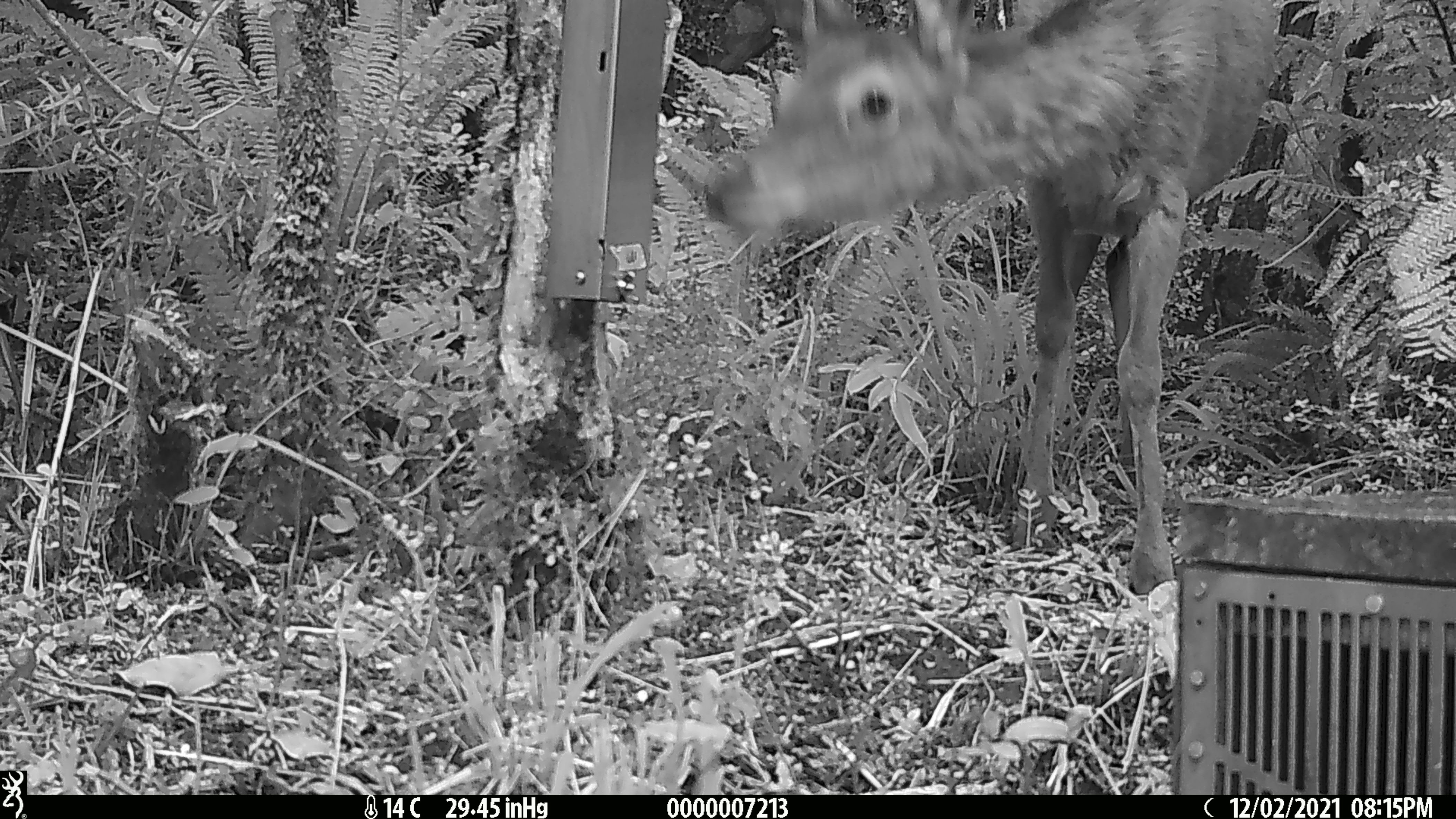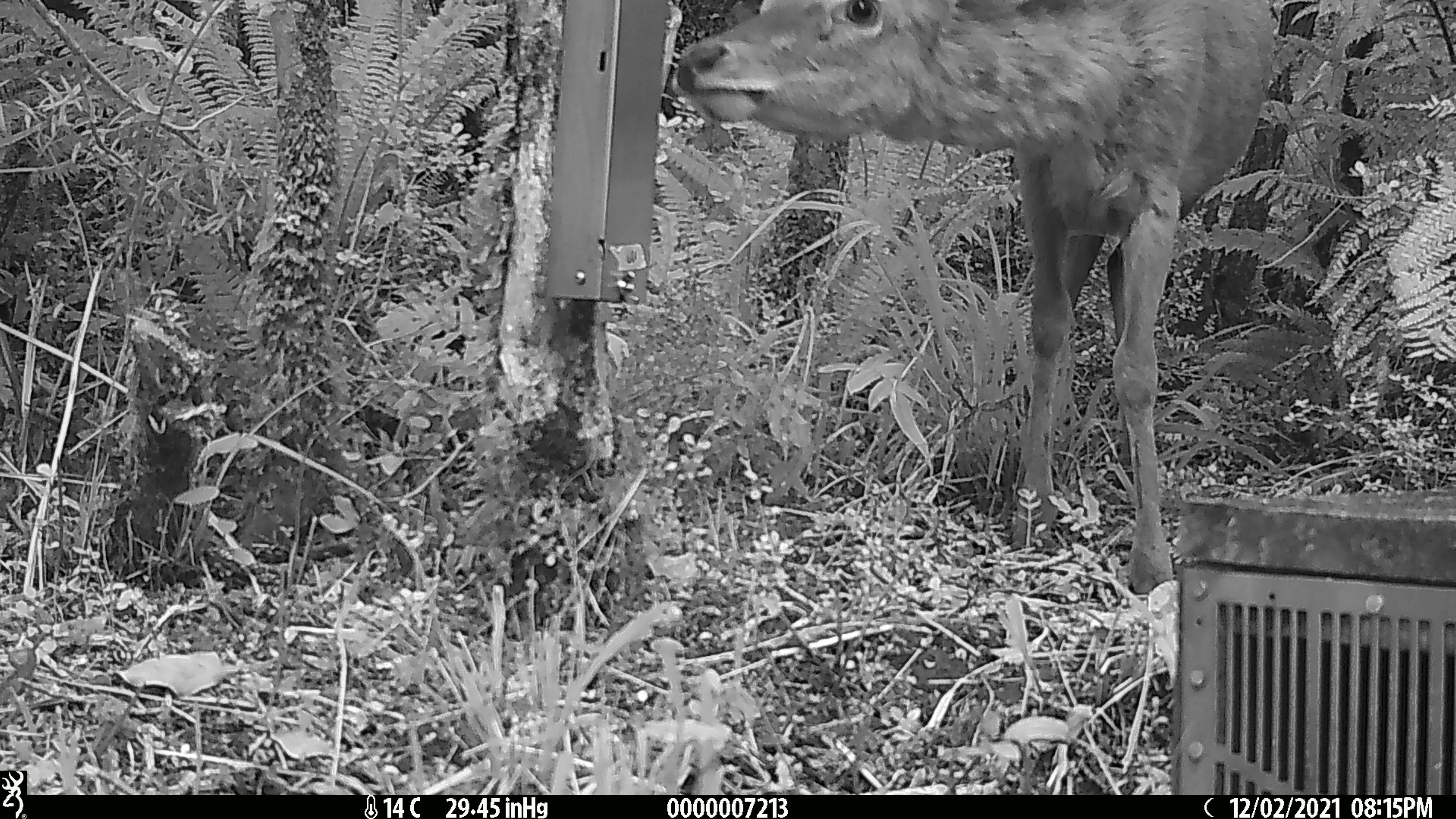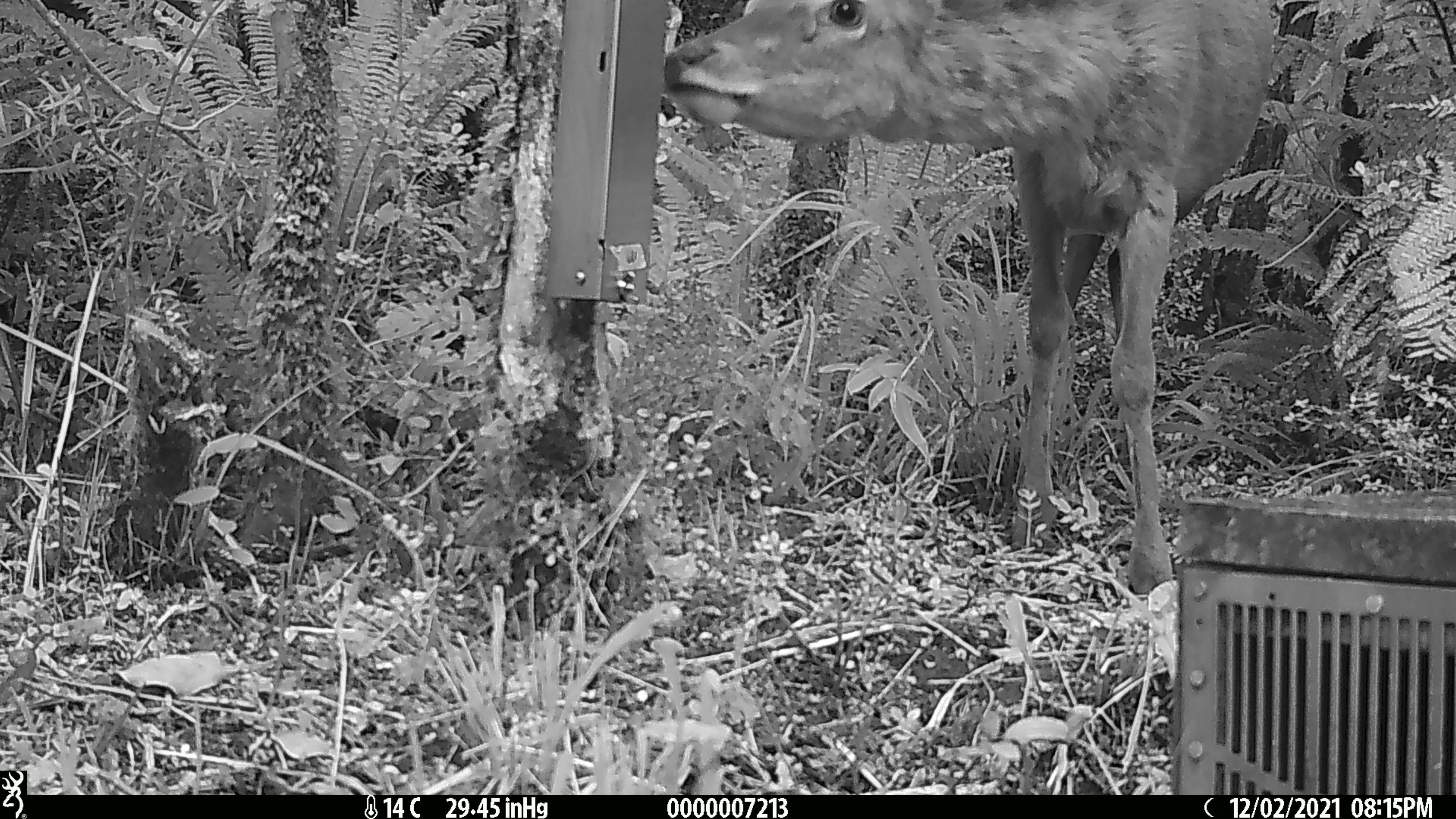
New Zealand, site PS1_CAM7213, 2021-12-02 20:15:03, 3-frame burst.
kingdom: Animalia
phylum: Chordata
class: Mammalia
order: Artiodactyla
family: Cervidae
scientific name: Cervidae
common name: deer